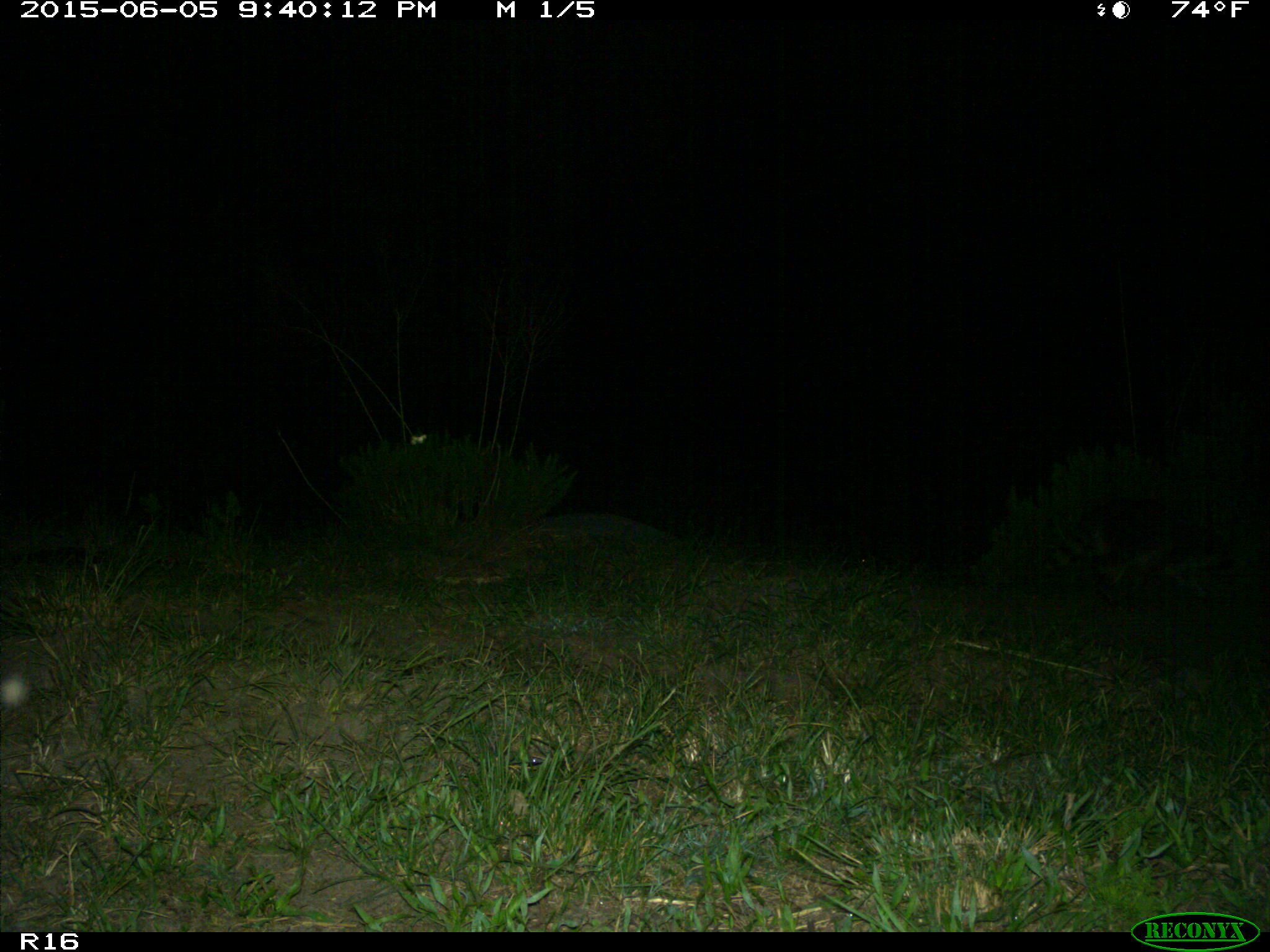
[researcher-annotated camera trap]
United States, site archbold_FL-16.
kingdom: Animalia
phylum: Chordata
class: Mammalia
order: Carnivora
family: Procyonidae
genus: Procyon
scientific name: Procyon lotor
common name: common raccoon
Procyon lotor (common raccoon).